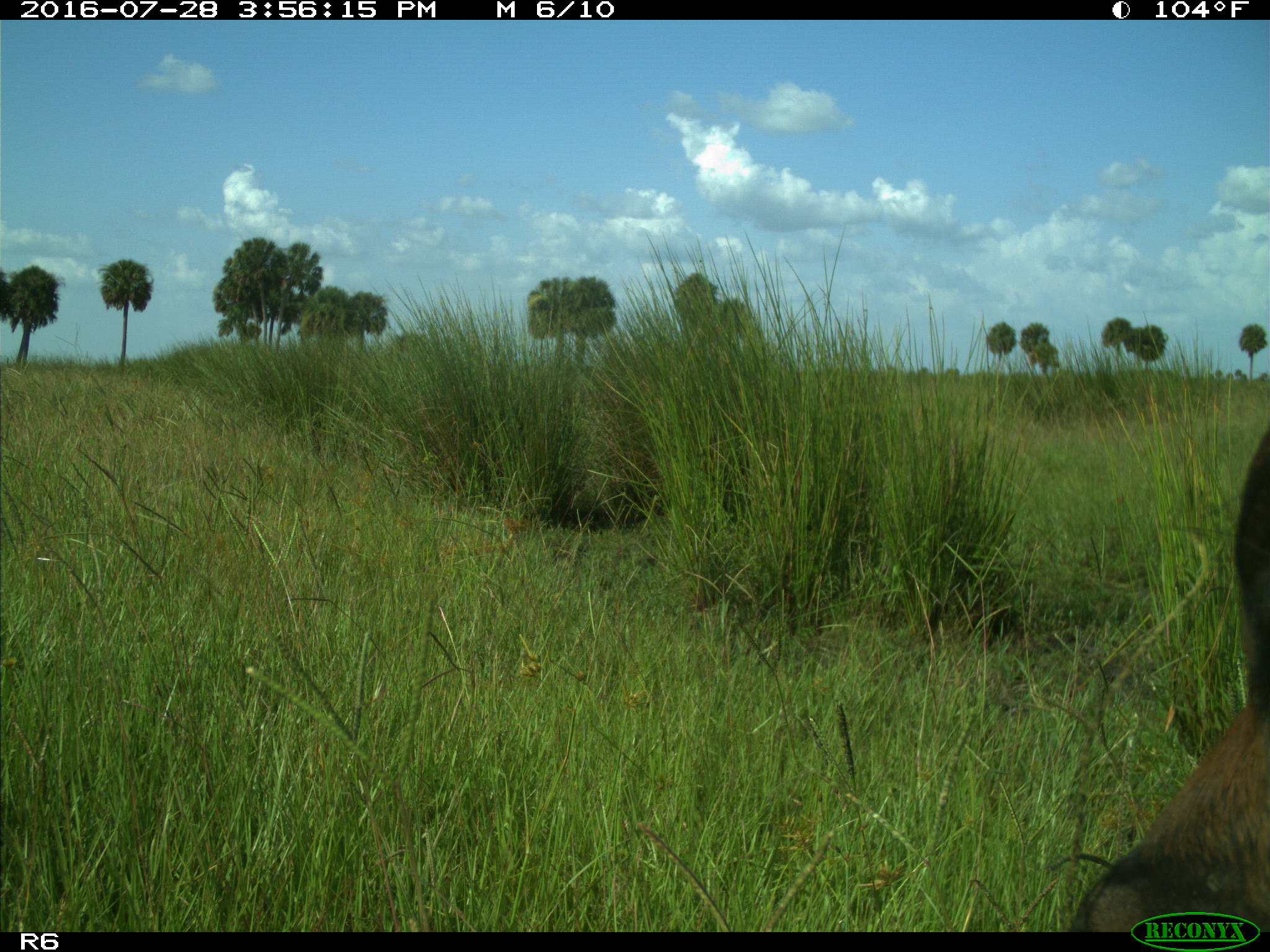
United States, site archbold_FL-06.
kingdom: Animalia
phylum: Chordata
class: Mammalia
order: Artiodactyla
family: Bovidae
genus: Bos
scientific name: Bos taurus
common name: domestic cow